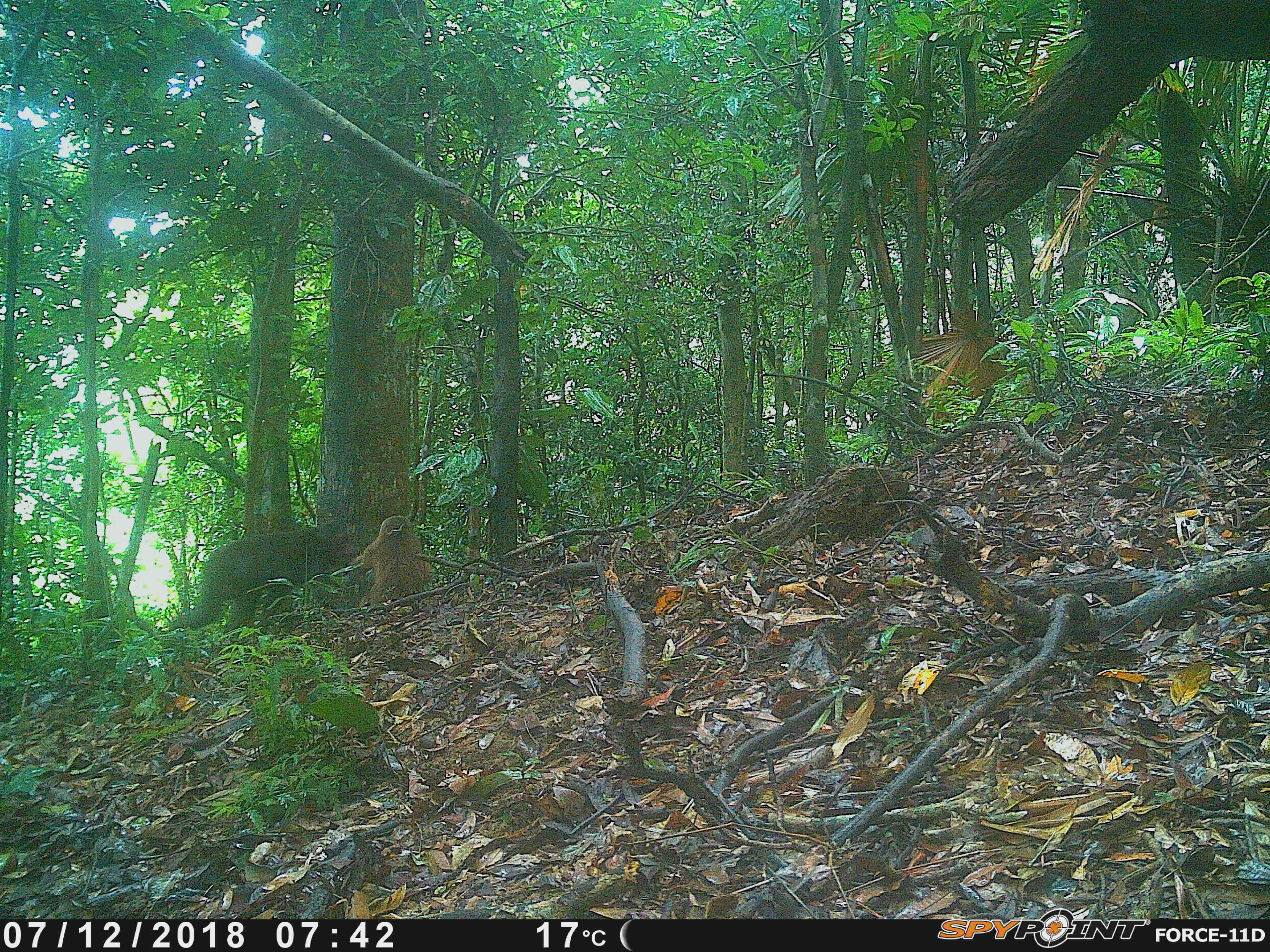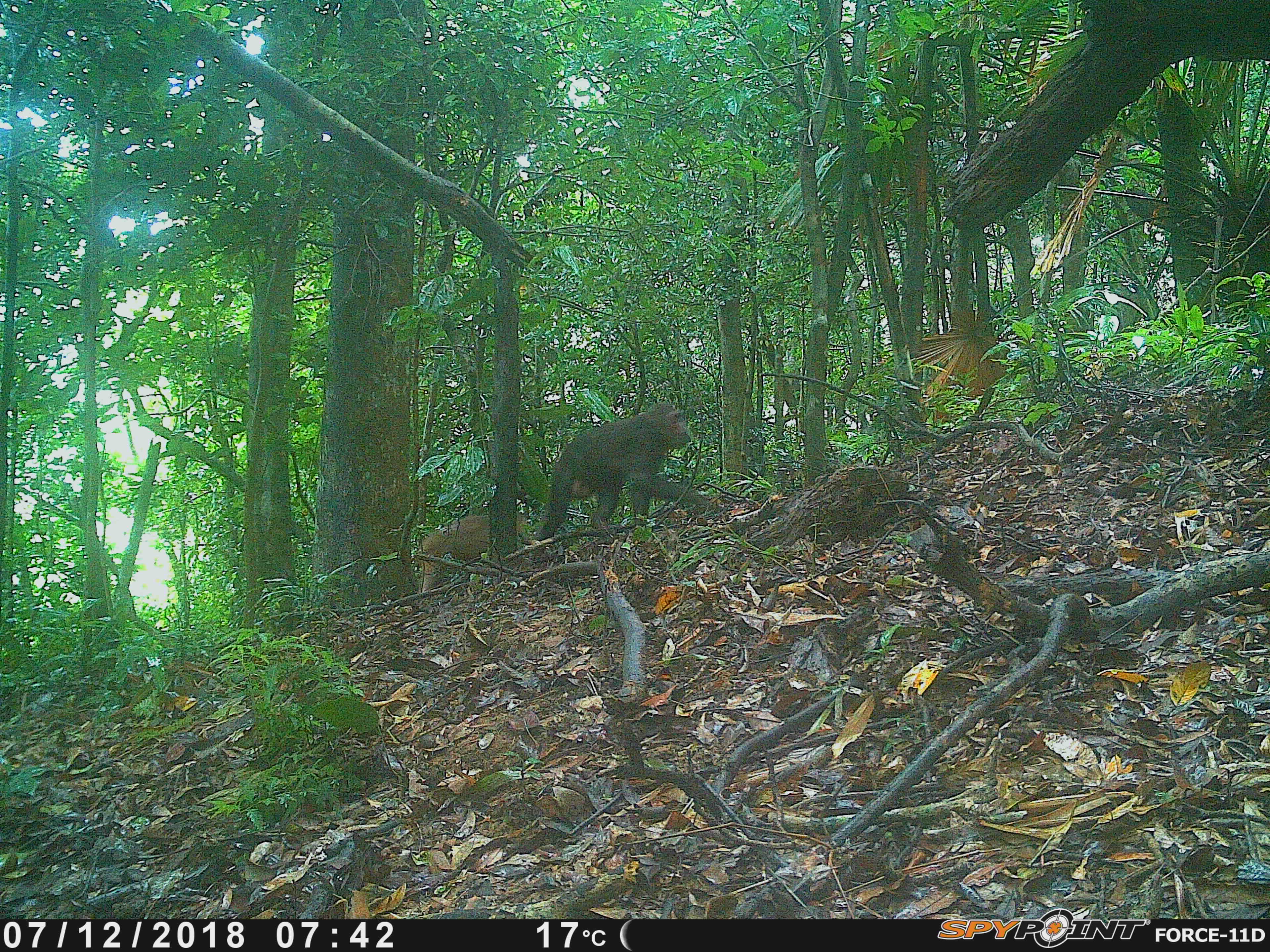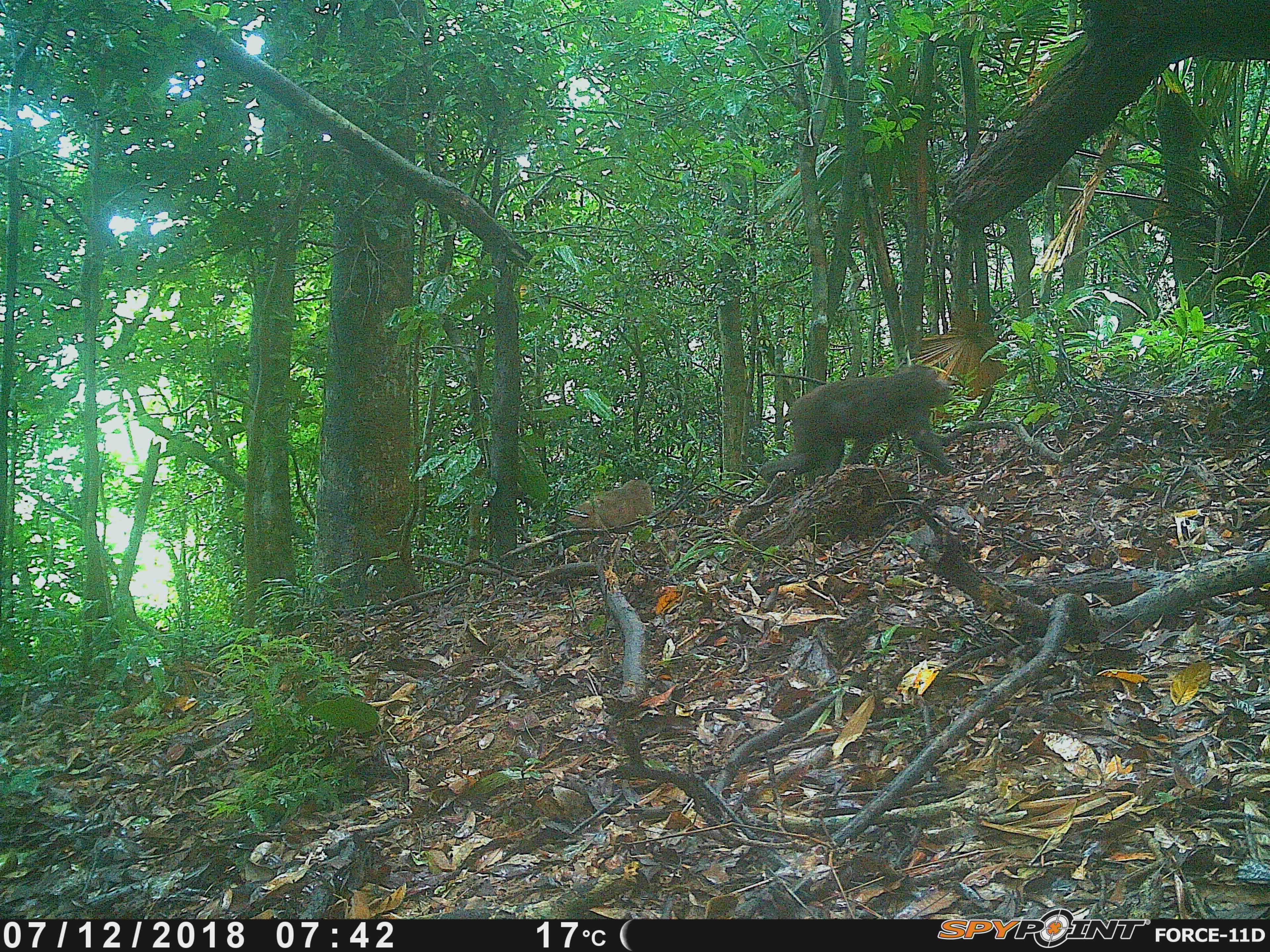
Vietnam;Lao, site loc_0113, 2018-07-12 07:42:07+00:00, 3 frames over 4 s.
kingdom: Animalia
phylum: Chordata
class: Mammalia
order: Primates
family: Cercopithecidae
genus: Macaca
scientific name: Macaca arctoides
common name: stump-tailed macaque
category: stump tailed macaque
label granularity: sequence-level